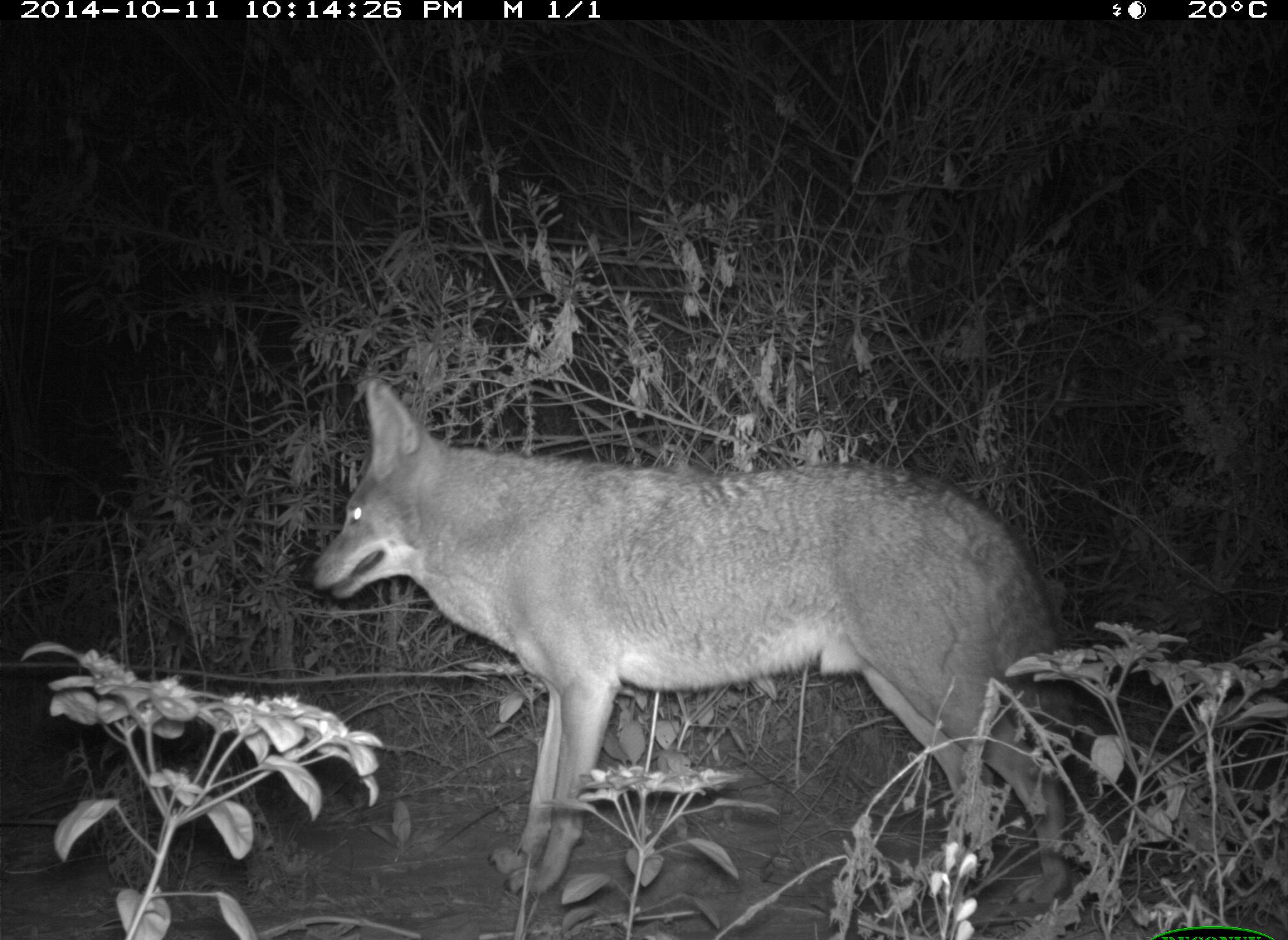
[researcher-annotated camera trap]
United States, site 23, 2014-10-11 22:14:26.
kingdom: Animalia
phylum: Chordata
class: Mammalia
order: Carnivora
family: Canidae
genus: Canis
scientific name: Canis latrans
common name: coyote